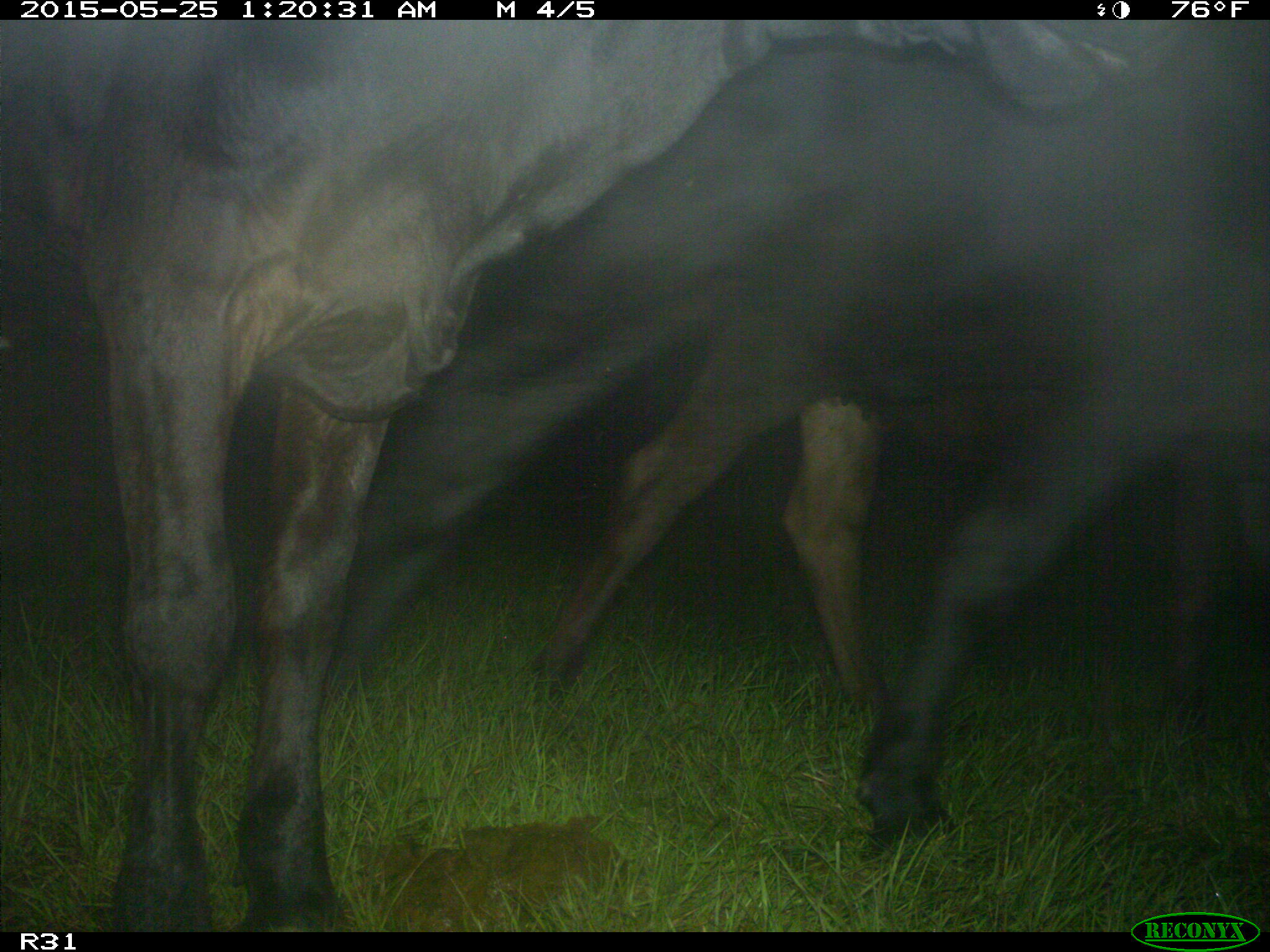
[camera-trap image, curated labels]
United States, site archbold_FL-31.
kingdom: Animalia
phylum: Chordata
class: Mammalia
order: Artiodactyla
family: Bovidae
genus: Bos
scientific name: Bos taurus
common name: domestic cow